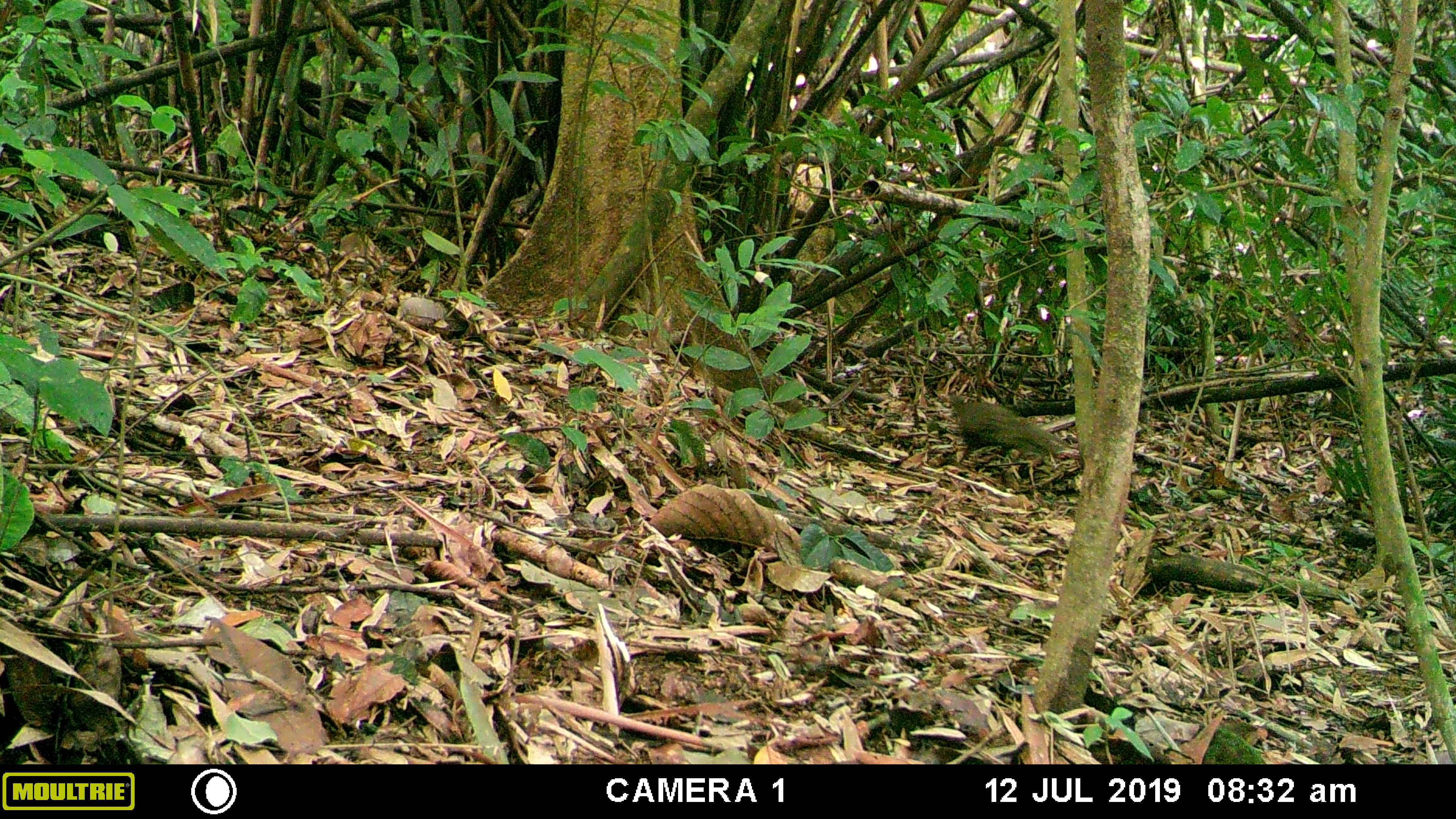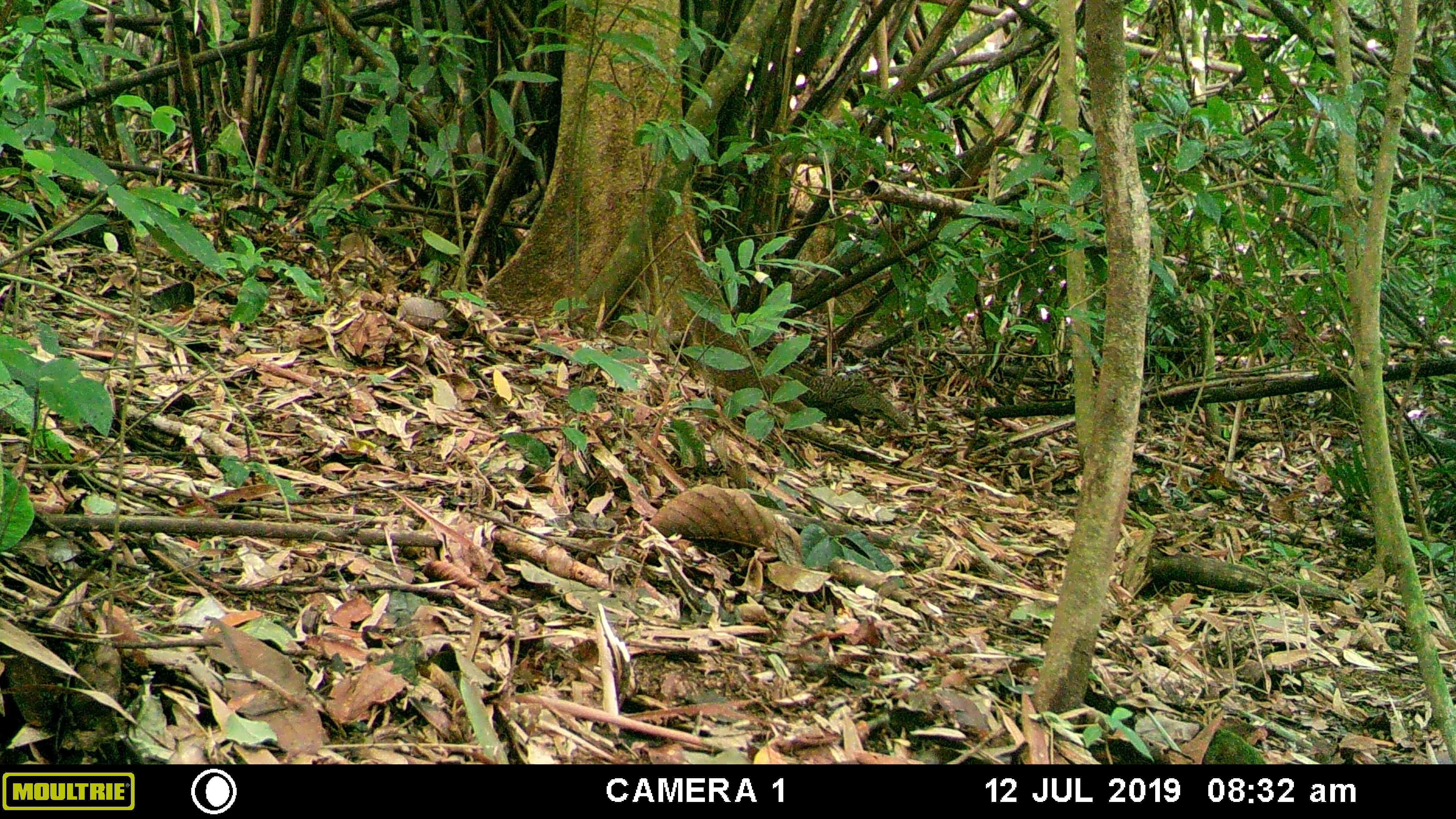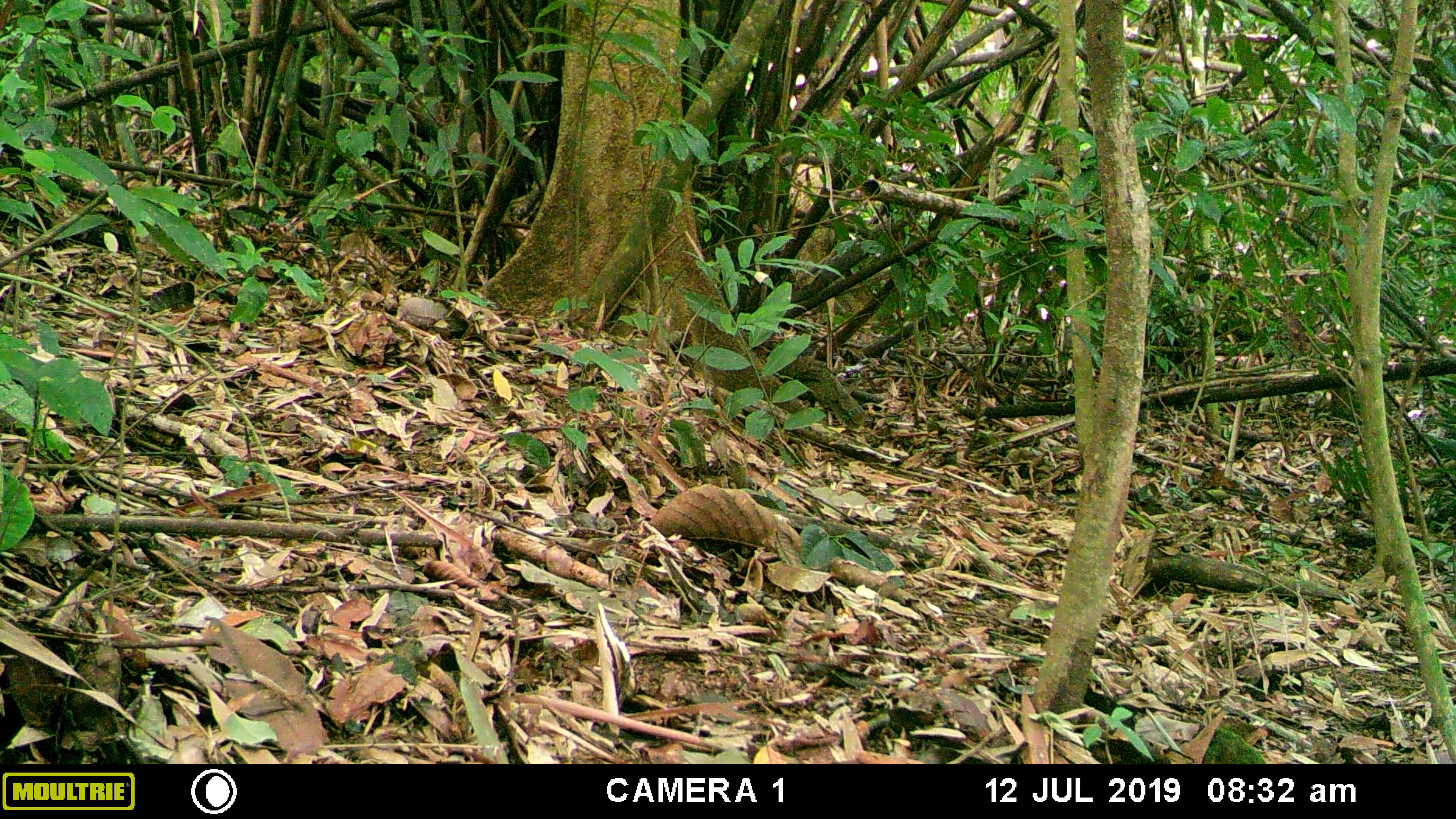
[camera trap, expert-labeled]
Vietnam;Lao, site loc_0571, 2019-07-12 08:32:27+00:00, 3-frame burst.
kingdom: Animalia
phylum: Chordata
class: Aves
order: Galliformes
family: Phasianidae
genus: Polyplectron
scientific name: Polyplectron bicalcaratum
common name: gray peacock-pheasant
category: grey peacock pheasant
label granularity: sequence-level